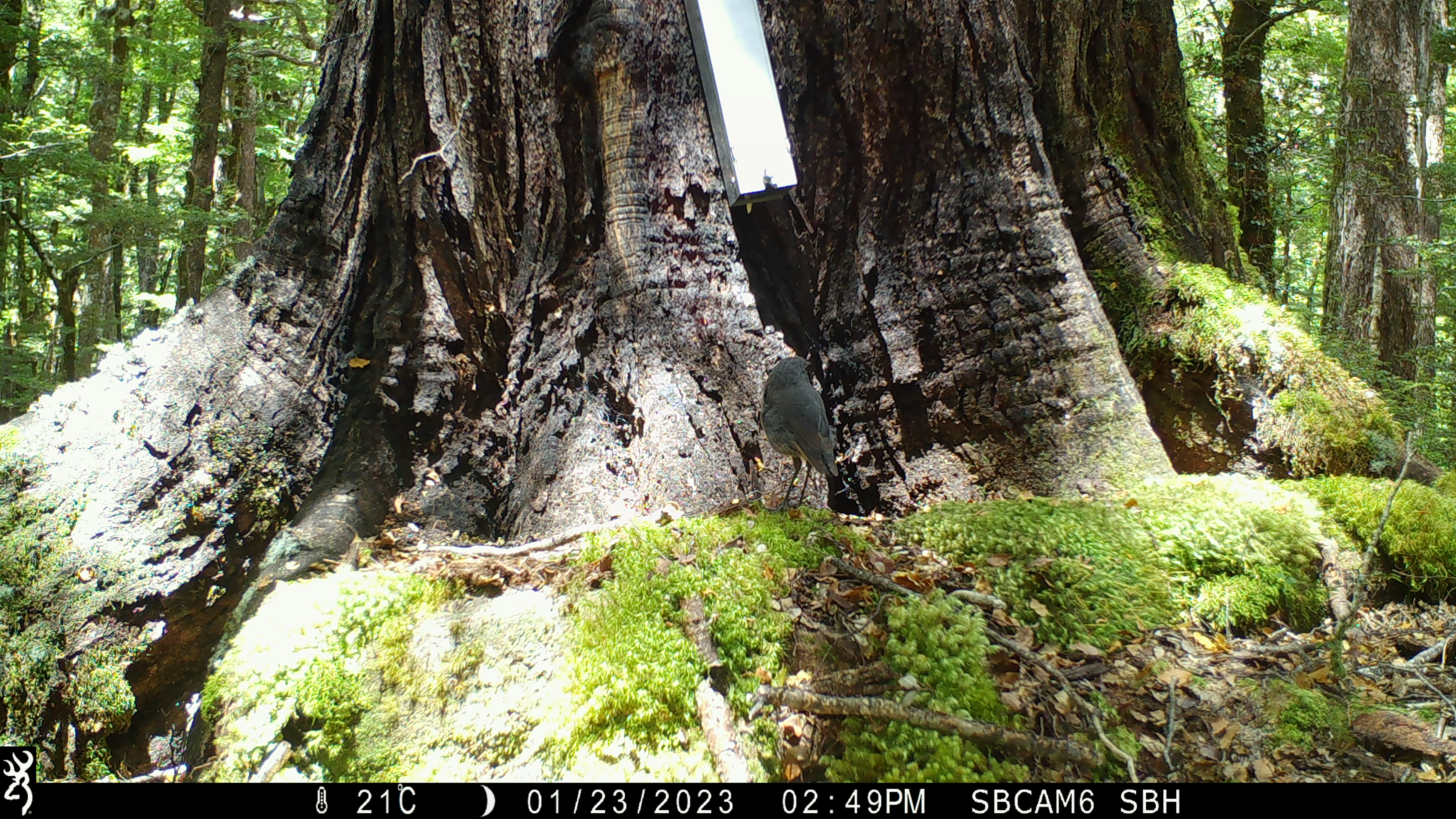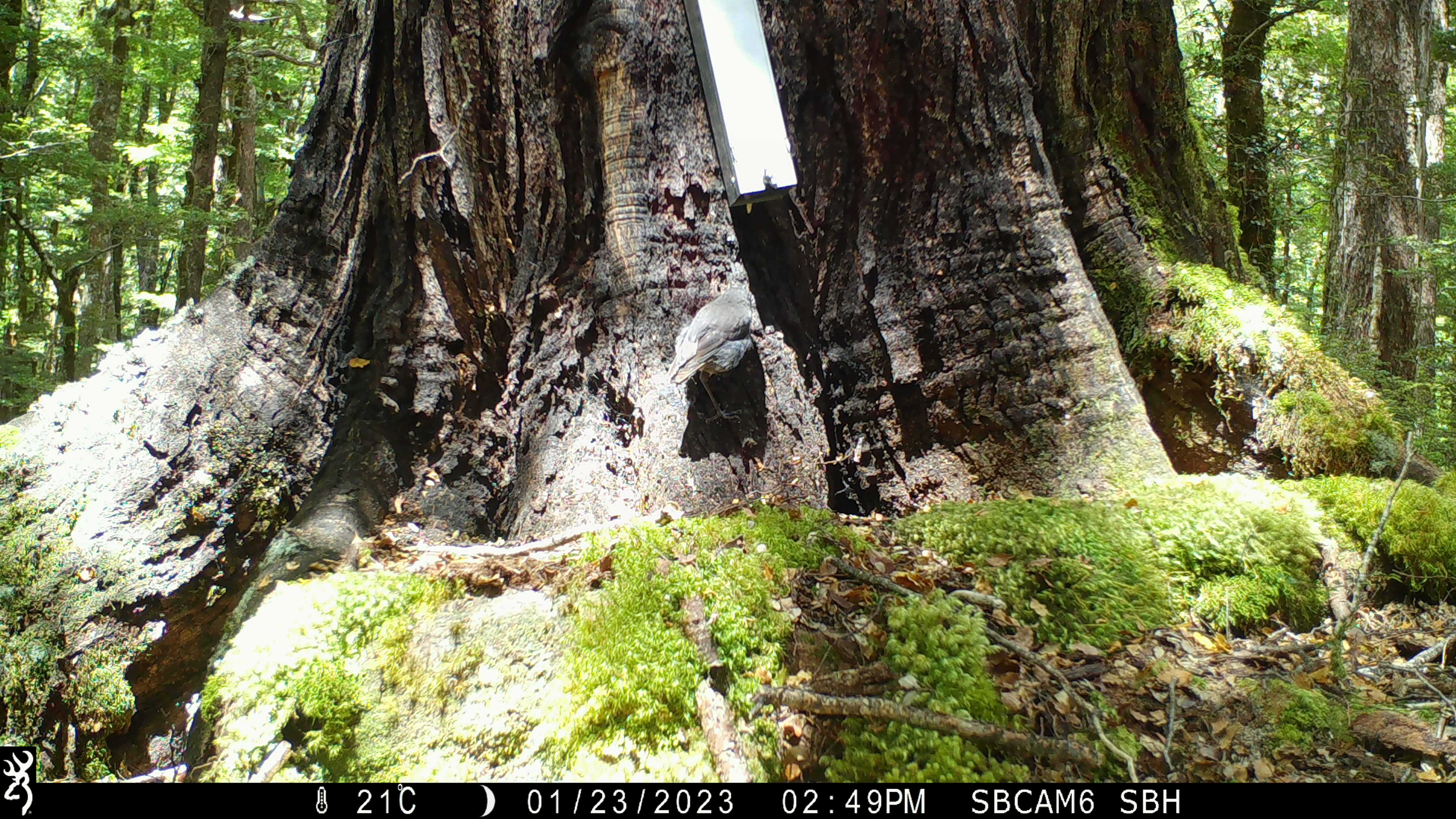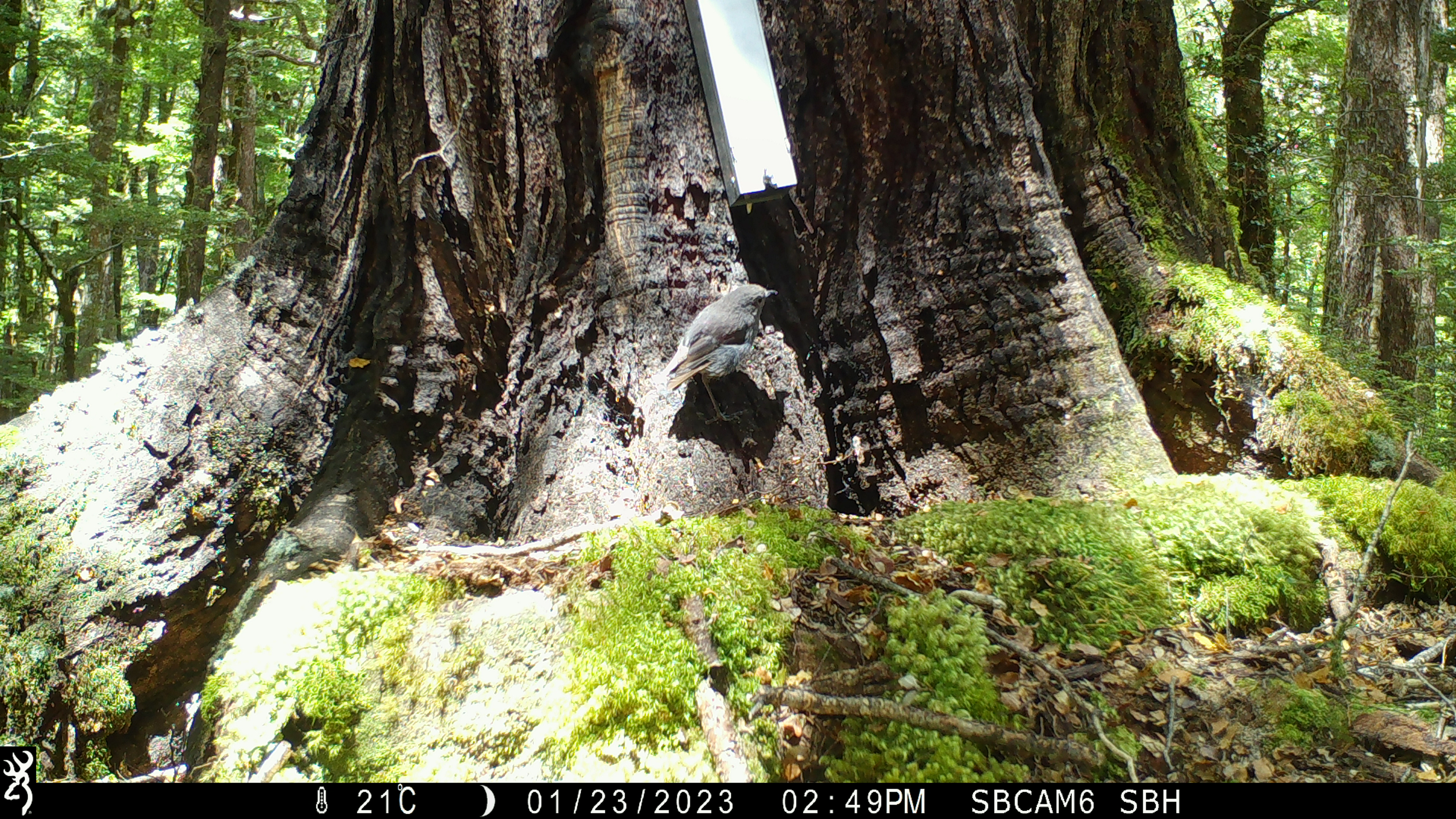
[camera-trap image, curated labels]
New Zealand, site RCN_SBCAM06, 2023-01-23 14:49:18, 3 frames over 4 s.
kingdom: Animalia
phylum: Chordata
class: Aves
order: Passeriformes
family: Petroicidae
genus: Petroica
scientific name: Petroica australis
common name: new zealand robin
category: robin